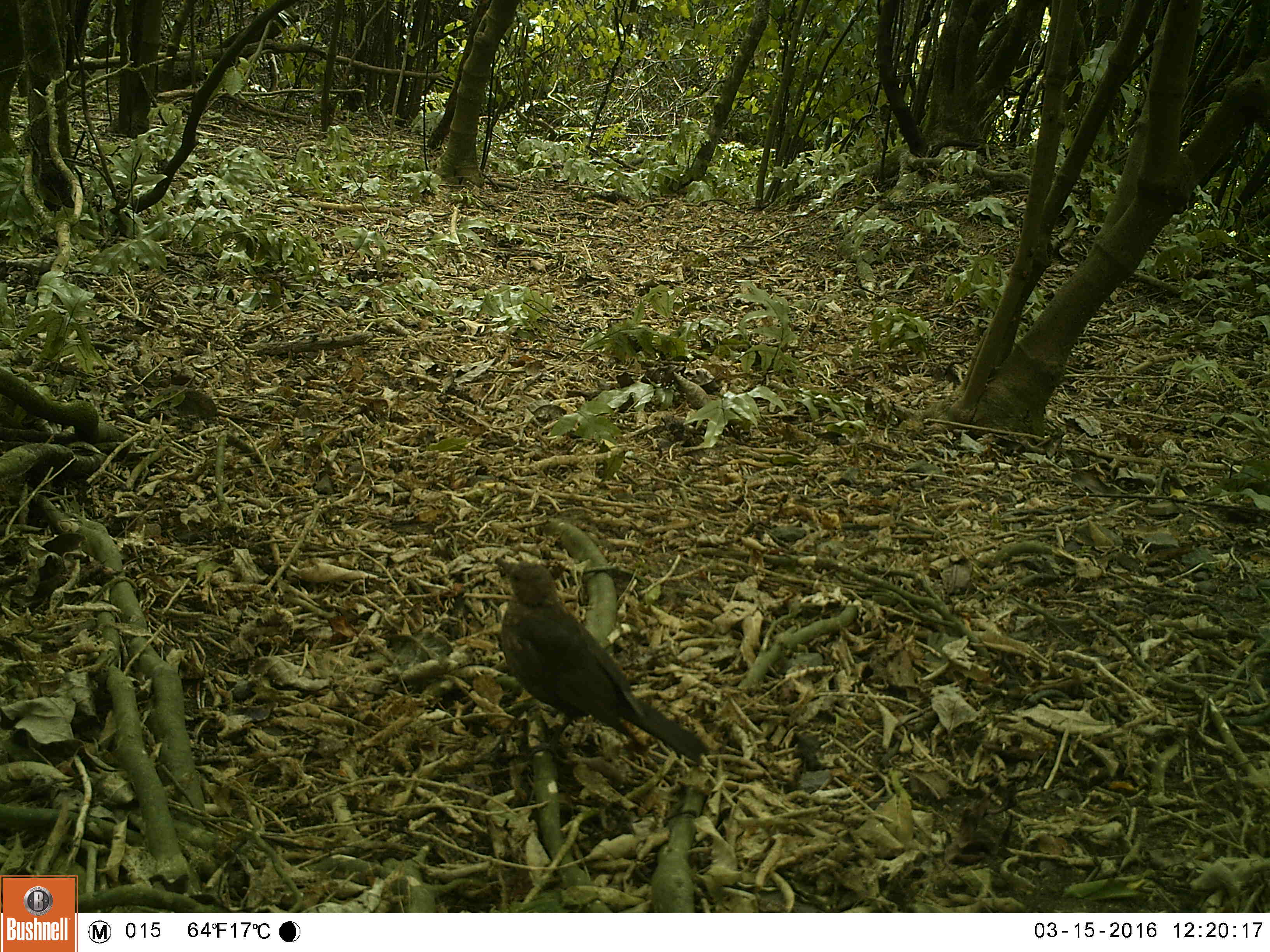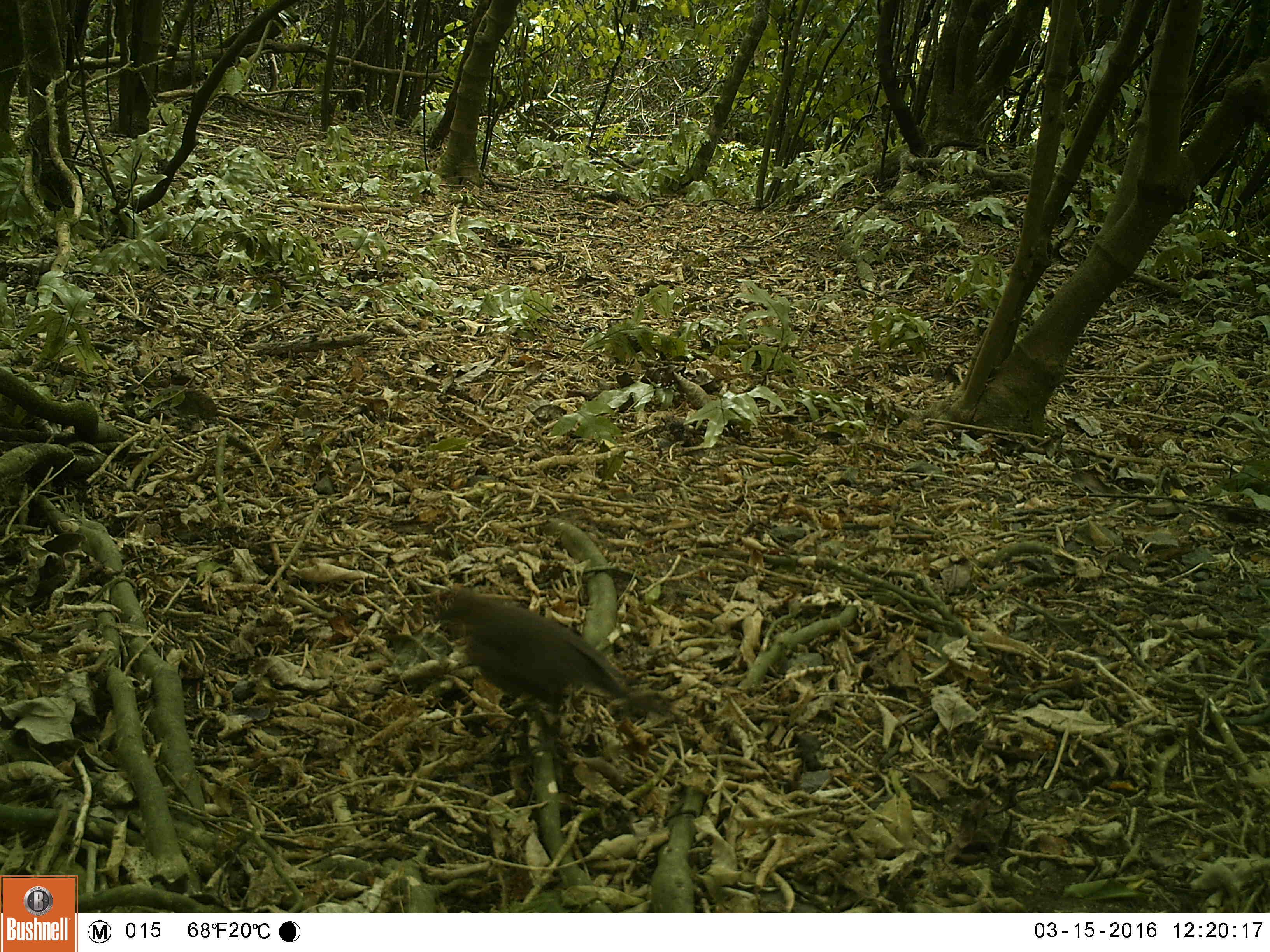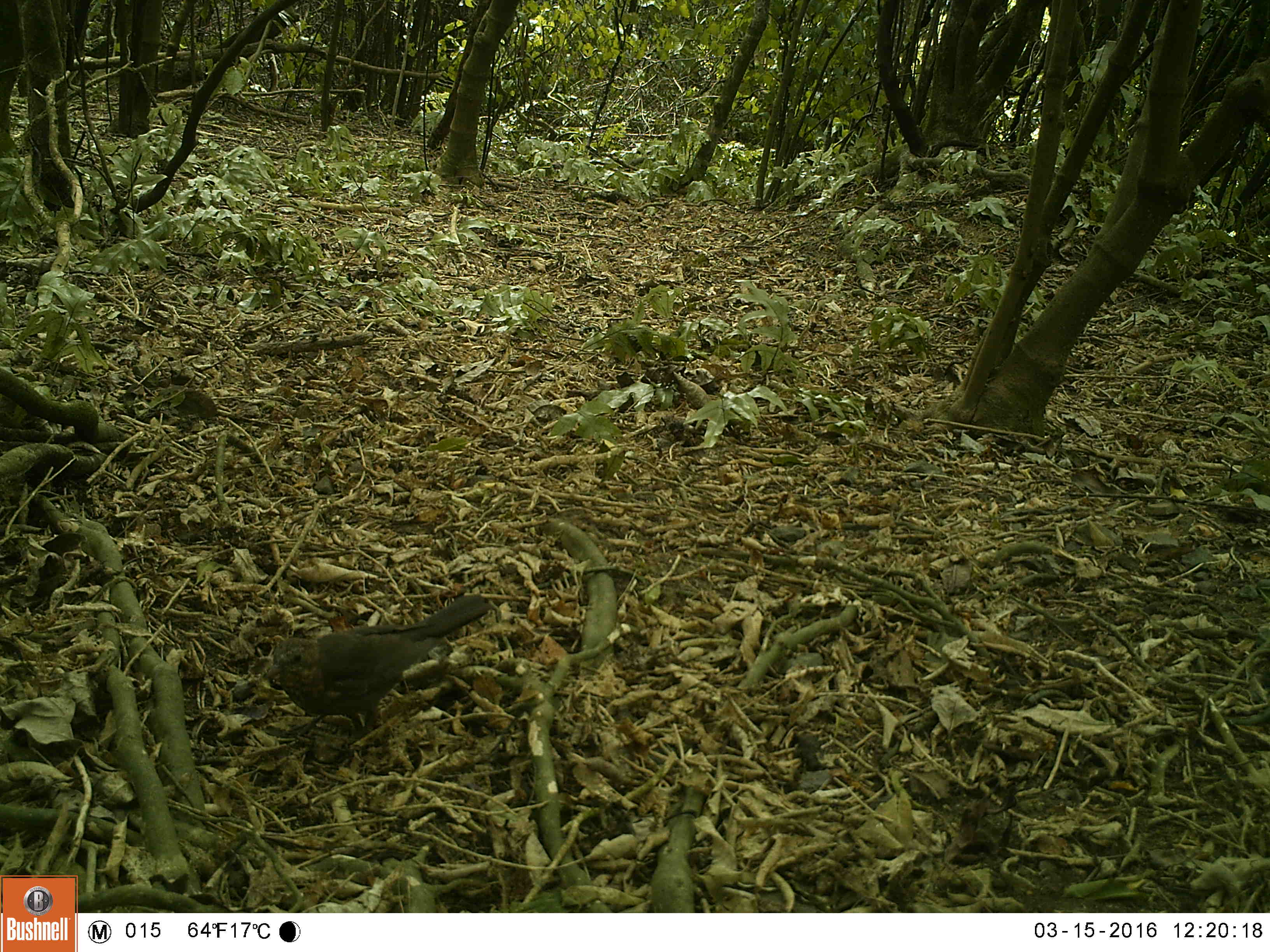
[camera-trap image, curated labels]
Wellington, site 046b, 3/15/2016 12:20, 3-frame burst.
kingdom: Animalia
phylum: Chordata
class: Aves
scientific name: Aves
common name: bird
Bird (Aves).